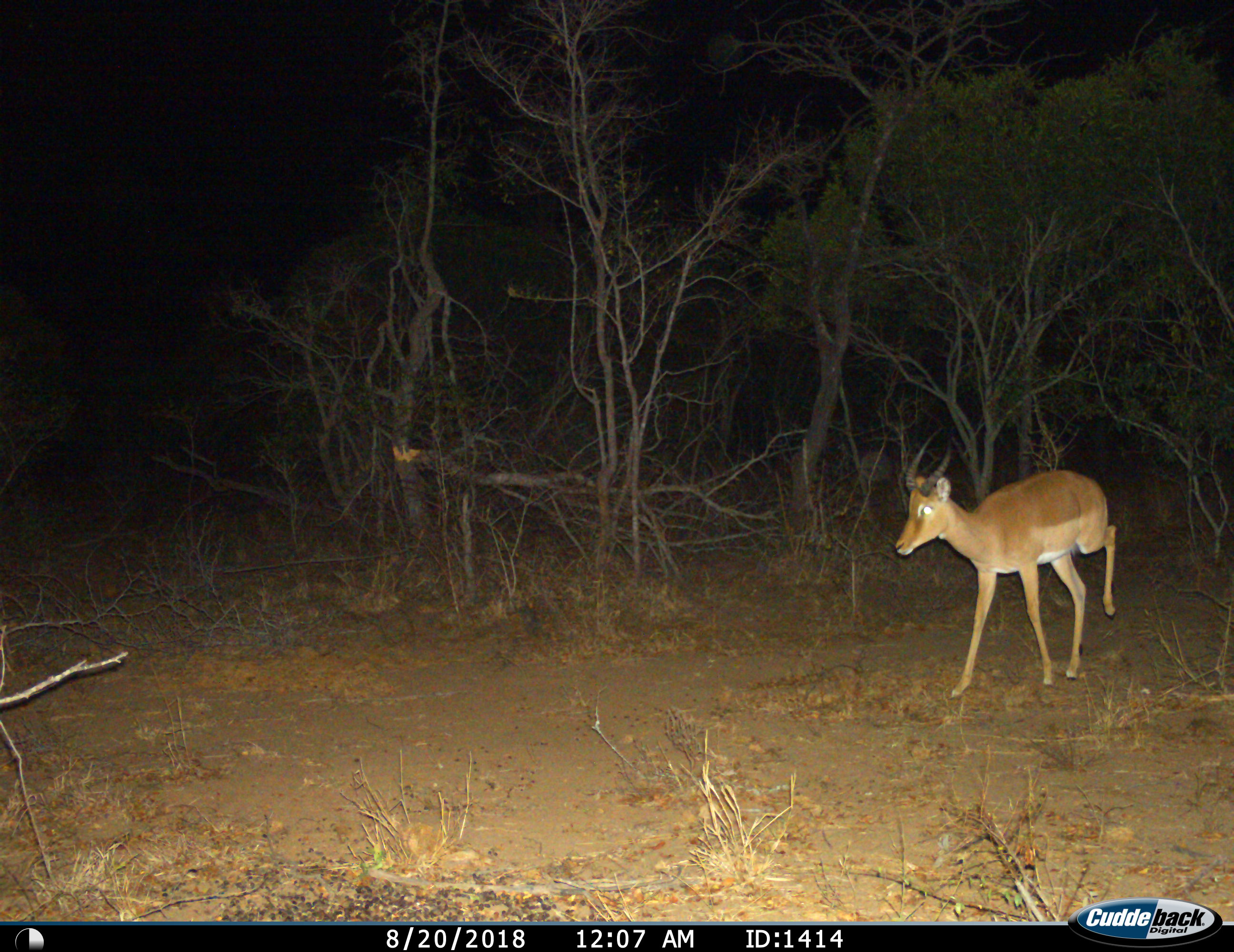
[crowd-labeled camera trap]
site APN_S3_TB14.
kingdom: Animalia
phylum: Chordata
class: Mammalia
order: Artiodactyla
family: Bovidae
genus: Aepyceros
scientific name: Aepyceros melampus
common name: impala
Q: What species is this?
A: Impala (Aepyceros melampus).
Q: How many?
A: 1.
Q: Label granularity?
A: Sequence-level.